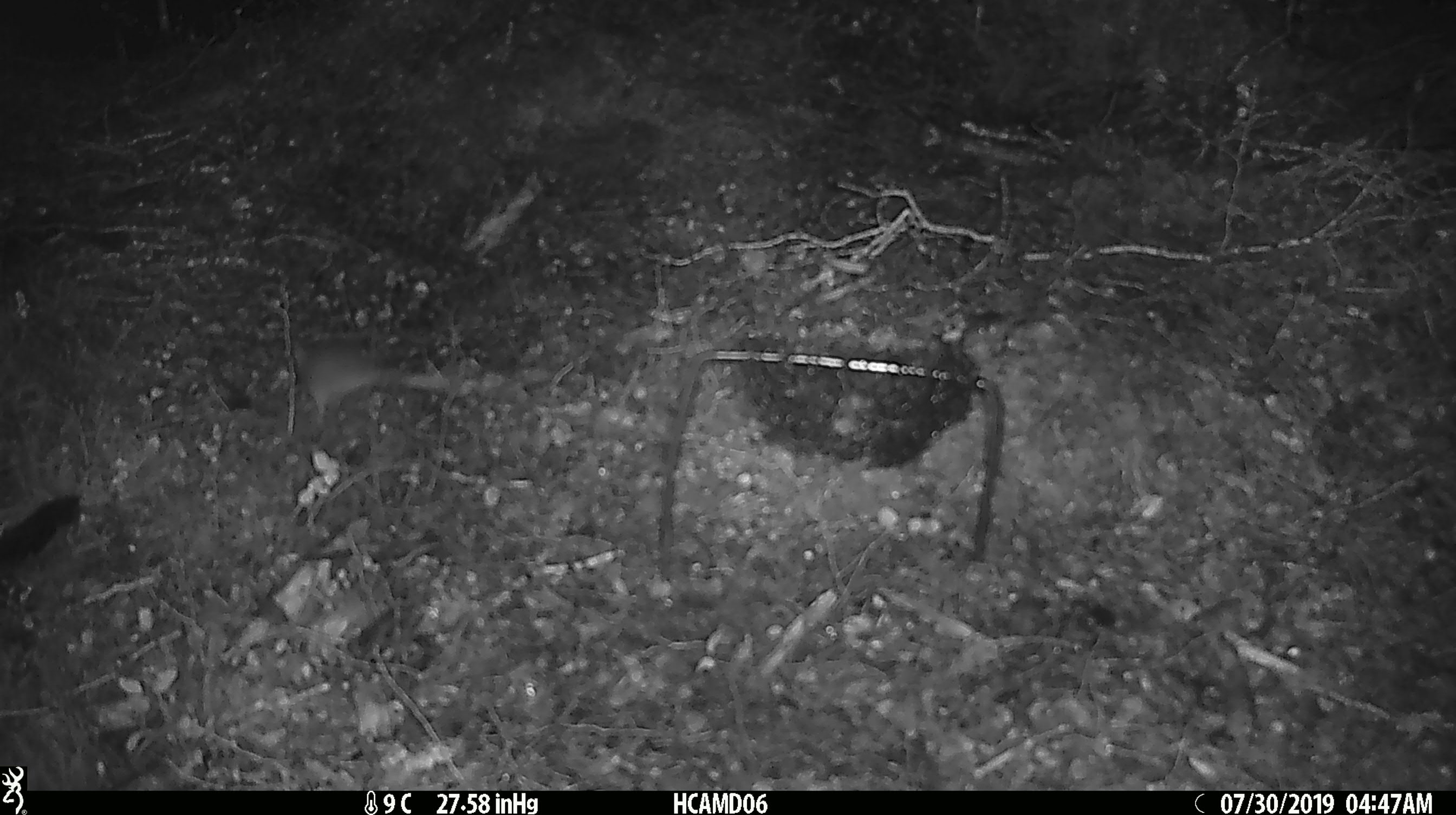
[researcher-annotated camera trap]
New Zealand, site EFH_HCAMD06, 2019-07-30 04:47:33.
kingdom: Animalia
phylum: Chordata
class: Mammalia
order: Rodentia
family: Muridae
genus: Mus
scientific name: Mus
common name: mouse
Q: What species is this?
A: Mouse (Mus).